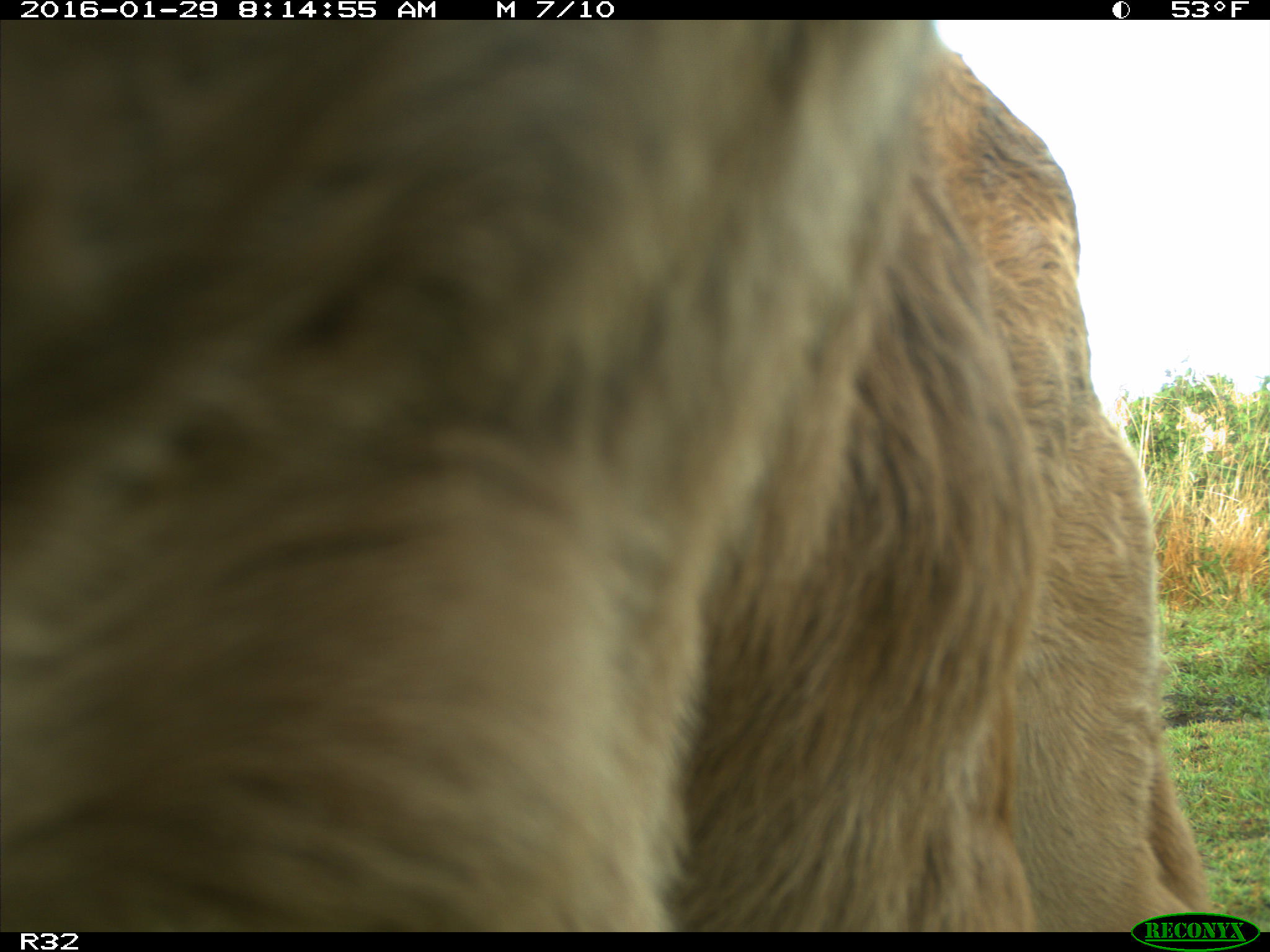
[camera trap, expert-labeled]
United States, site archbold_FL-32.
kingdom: Animalia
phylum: Chordata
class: Mammalia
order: Artiodactyla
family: Bovidae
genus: Bos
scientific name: Bos taurus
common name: domestic cow